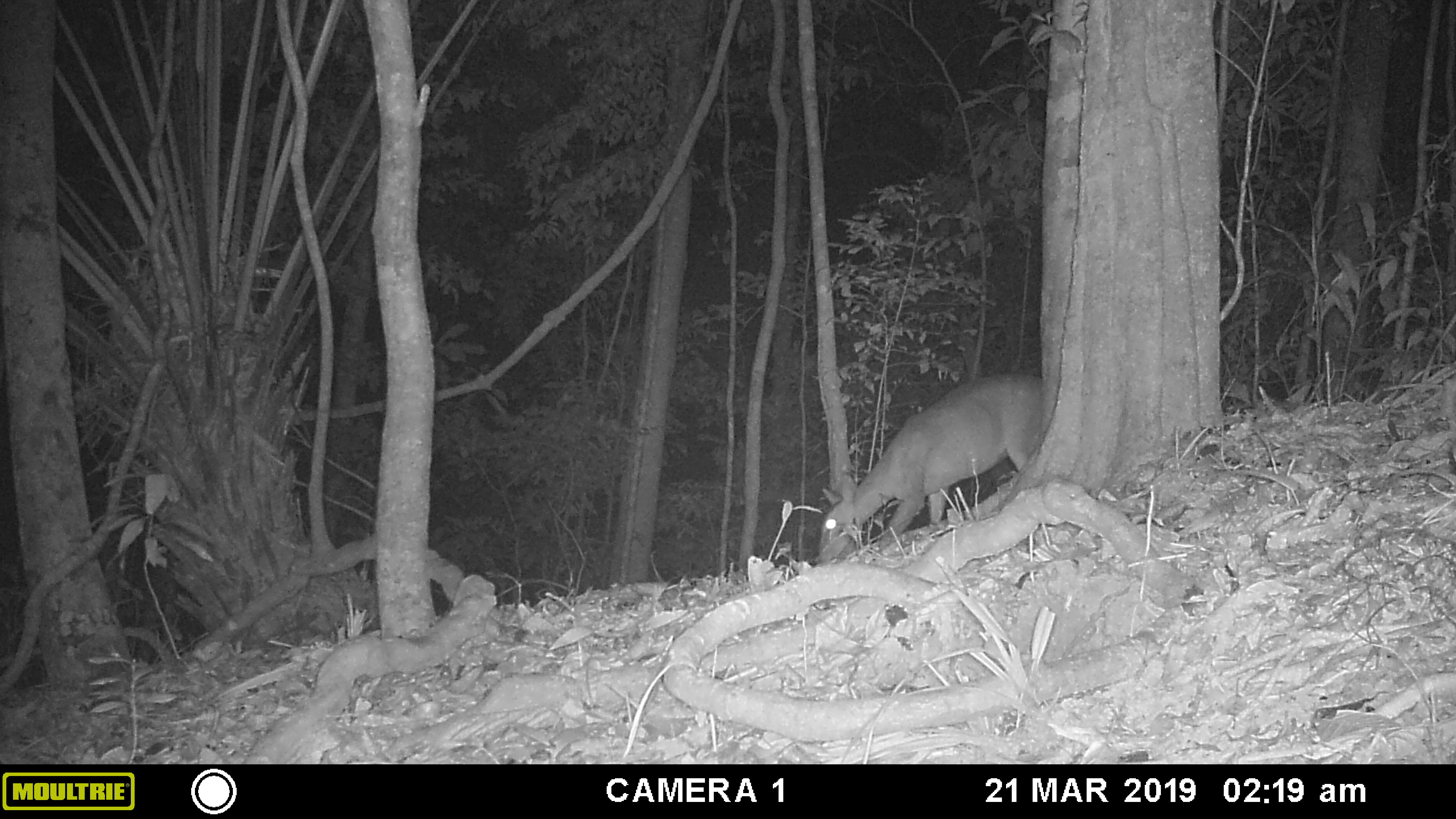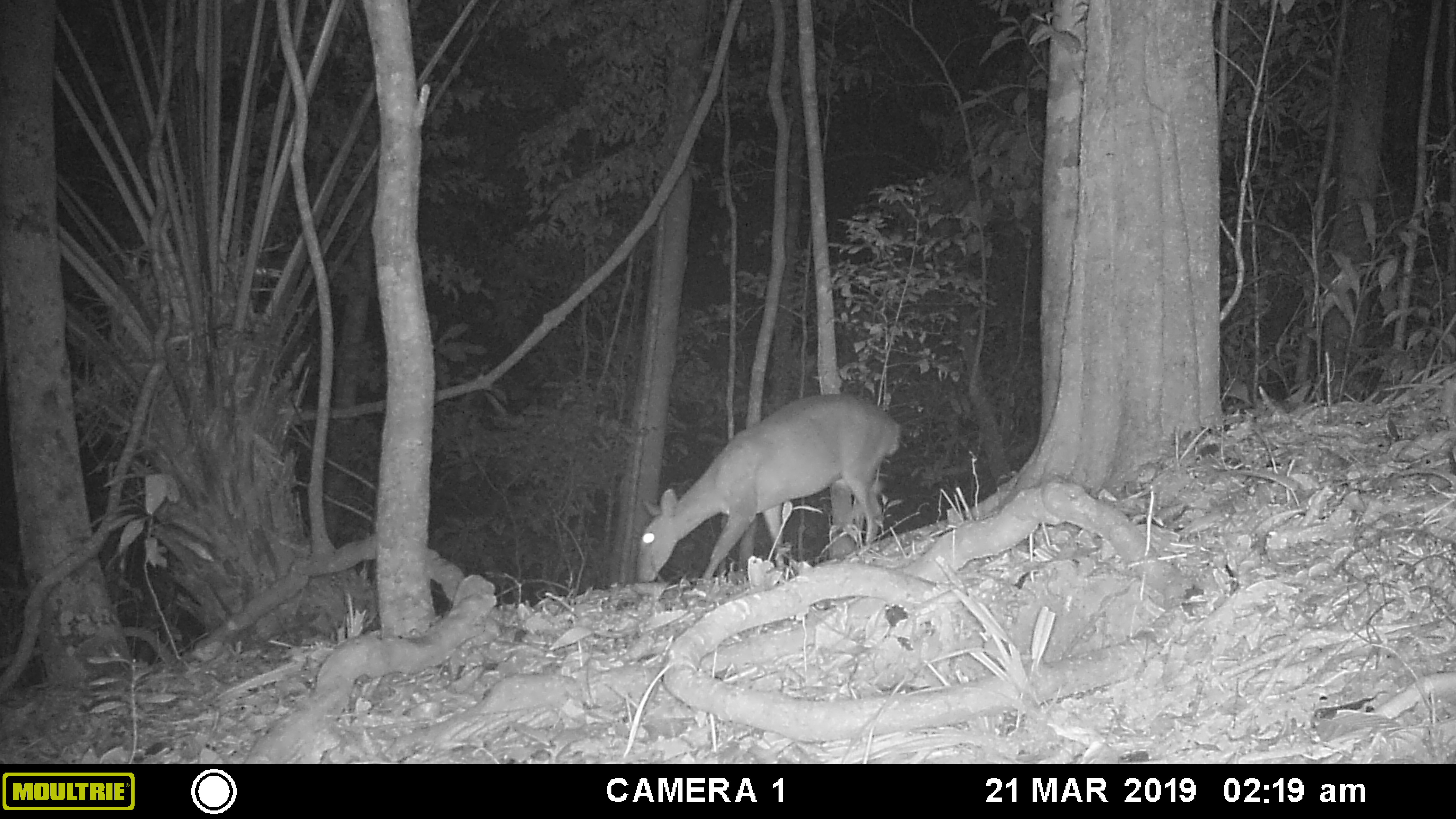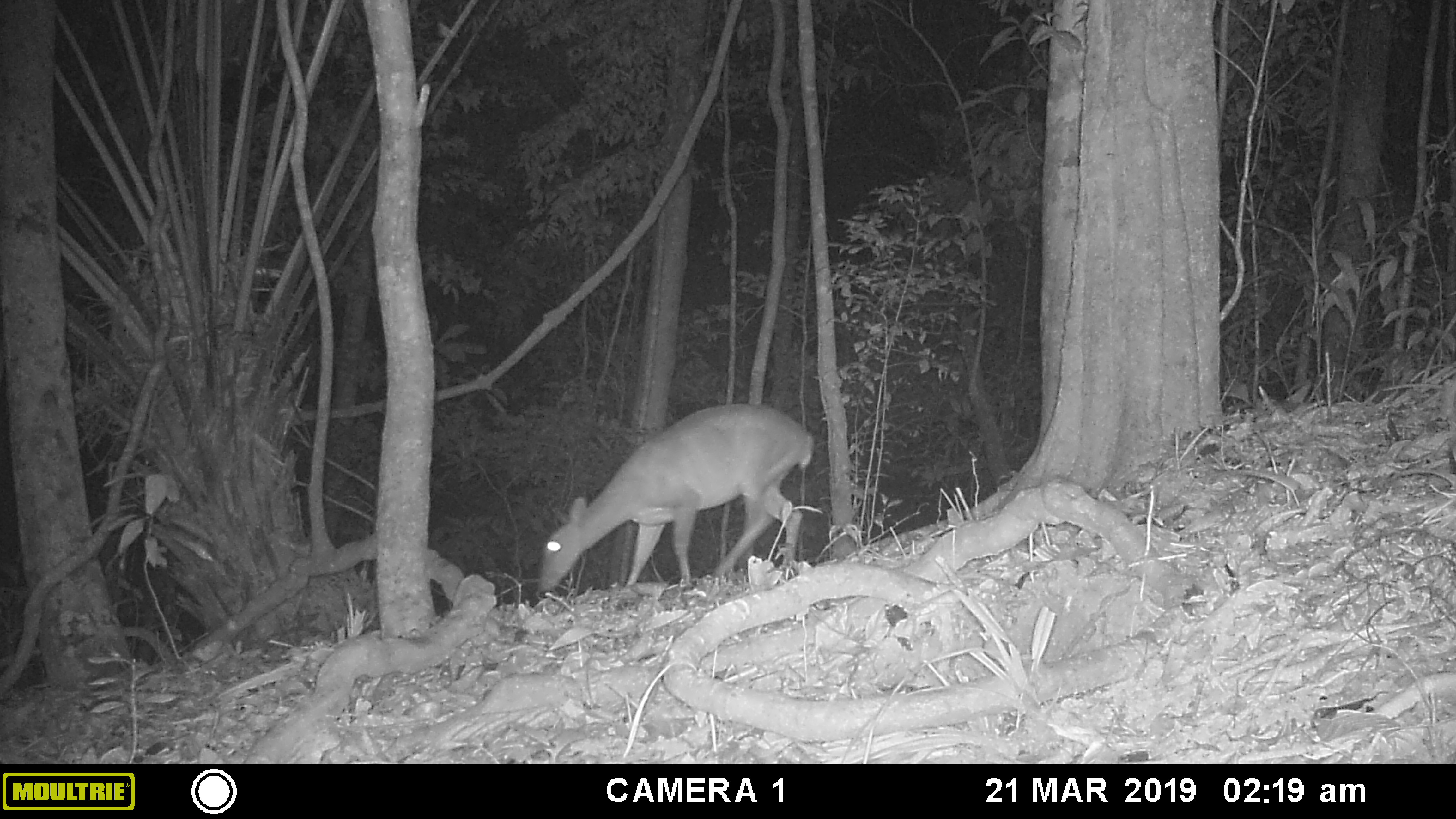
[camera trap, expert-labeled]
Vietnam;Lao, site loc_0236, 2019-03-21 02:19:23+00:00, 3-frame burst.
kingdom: Animalia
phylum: Chordata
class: Mammalia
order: Artiodactyla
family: Cervidae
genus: Muntiacus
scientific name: Muntiacus vuquangensis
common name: large-antlered muntjac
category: large antlered muntjac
Large antlered muntjac (large-antlered muntjac) (Muntiacus vuquangensis). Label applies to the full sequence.